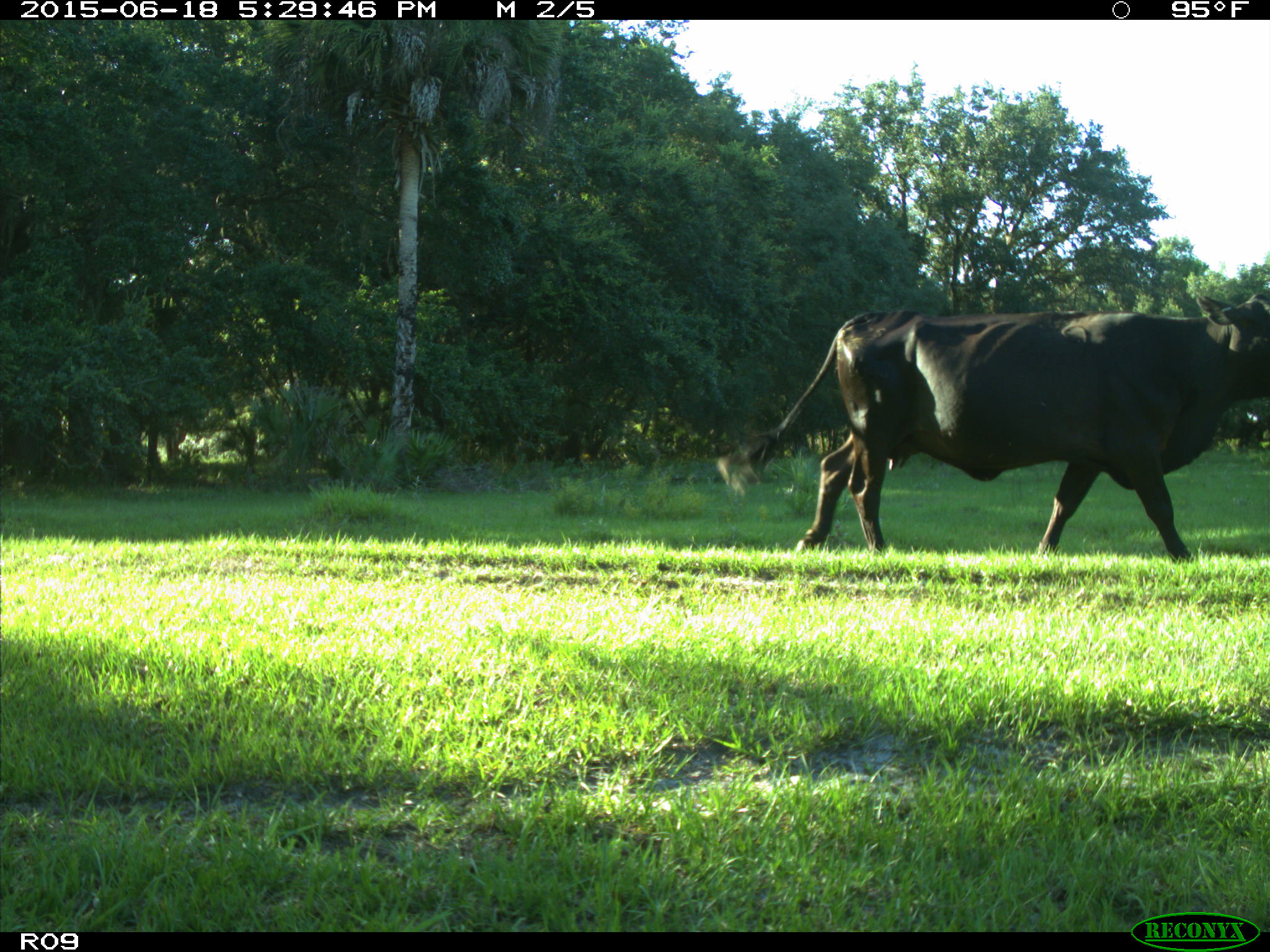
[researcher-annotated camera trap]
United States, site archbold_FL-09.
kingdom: Animalia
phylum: Chordata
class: Mammalia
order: Artiodactyla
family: Bovidae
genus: Bos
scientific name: Bos taurus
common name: domestic cow